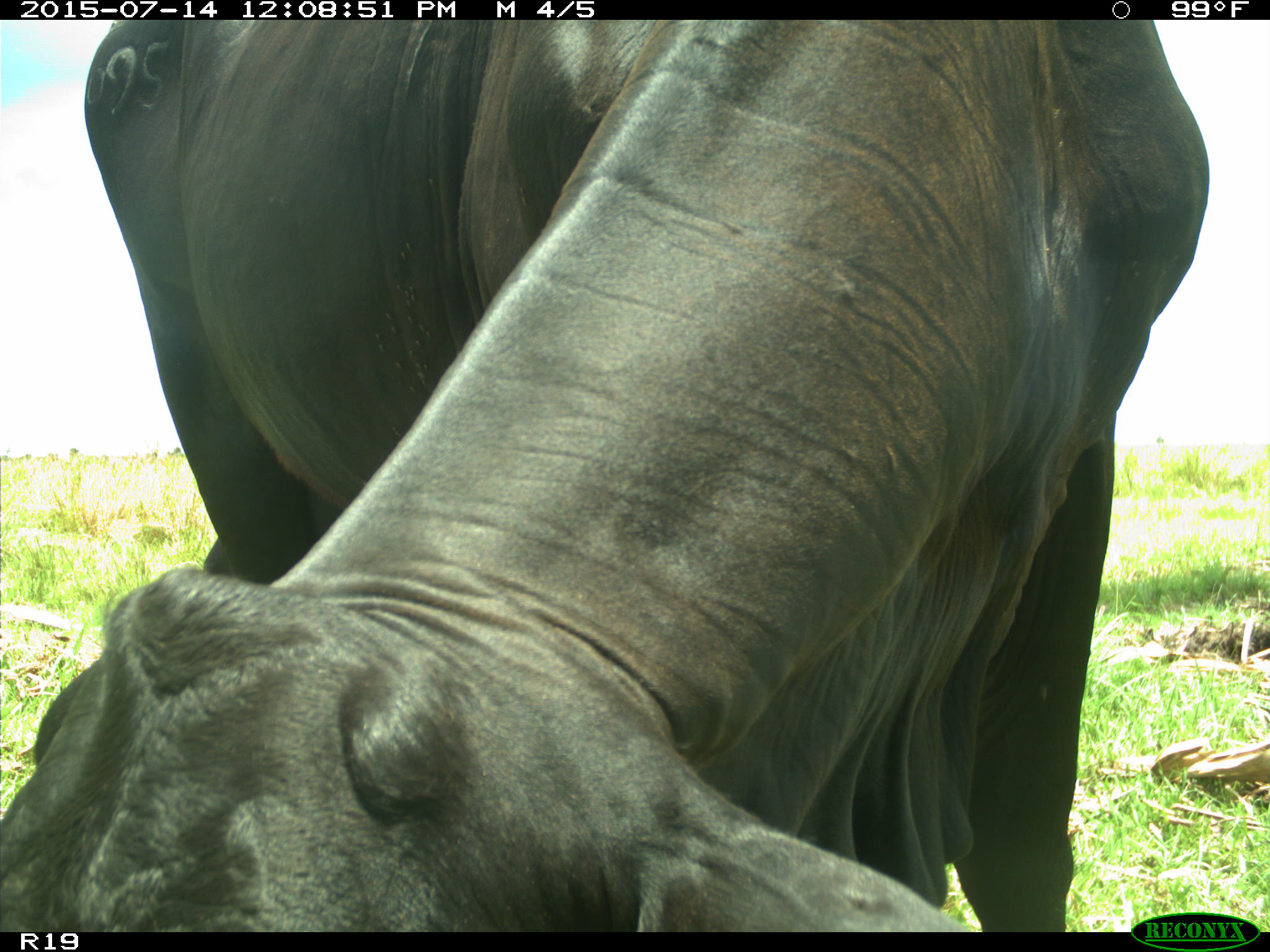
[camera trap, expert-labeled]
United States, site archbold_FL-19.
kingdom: Animalia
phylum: Chordata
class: Mammalia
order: Artiodactyla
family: Bovidae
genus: Bos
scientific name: Bos taurus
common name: domestic cow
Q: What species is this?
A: Bos taurus (domestic cow).